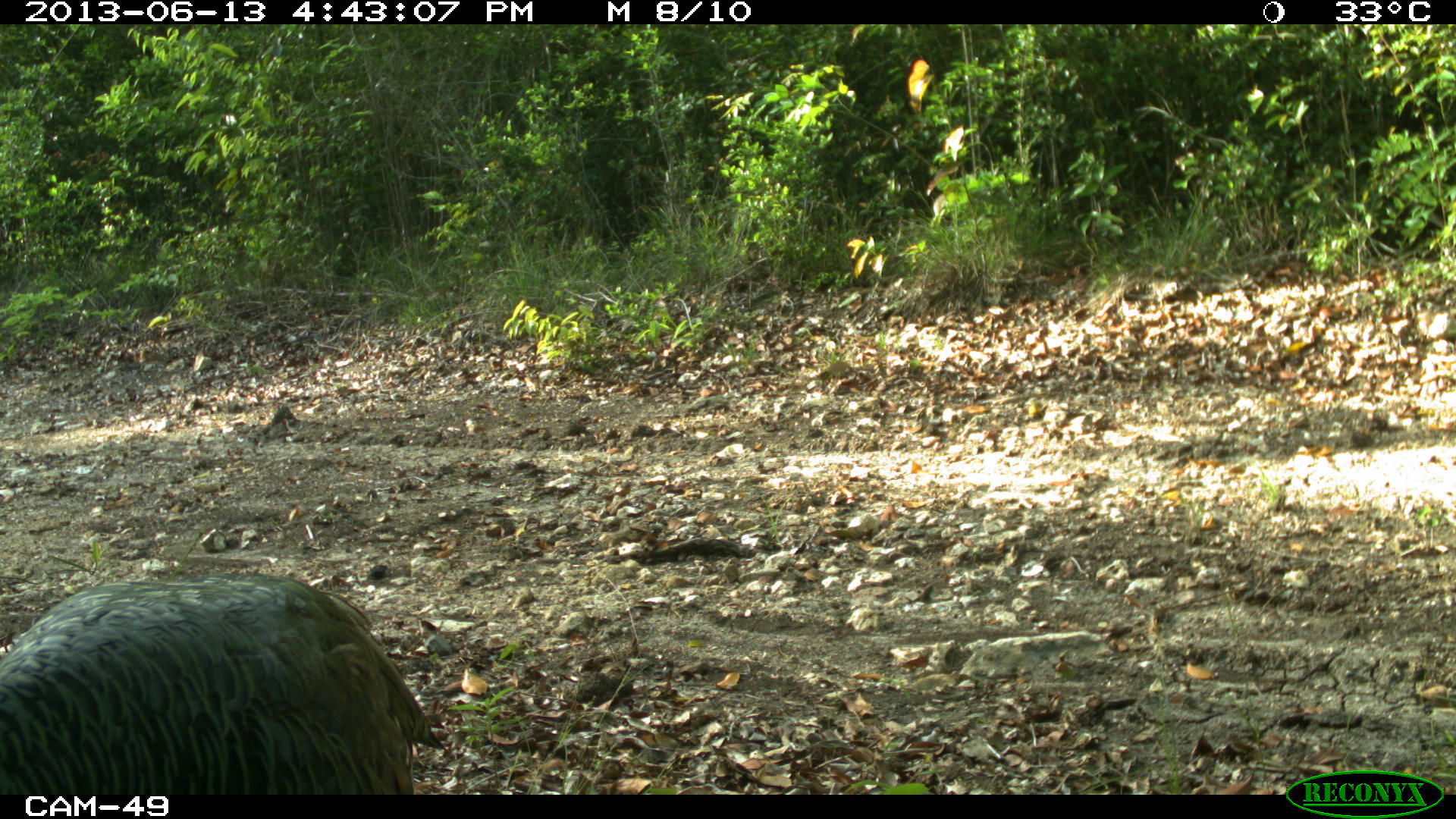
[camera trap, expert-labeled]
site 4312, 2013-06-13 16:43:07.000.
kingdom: Animalia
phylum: Chordata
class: Aves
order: Galliformes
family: Phasianidae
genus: Meleagris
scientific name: Meleagris ocellata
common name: ocellated turkey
Meleagris ocellata (ocellated turkey), count 1, sex female.